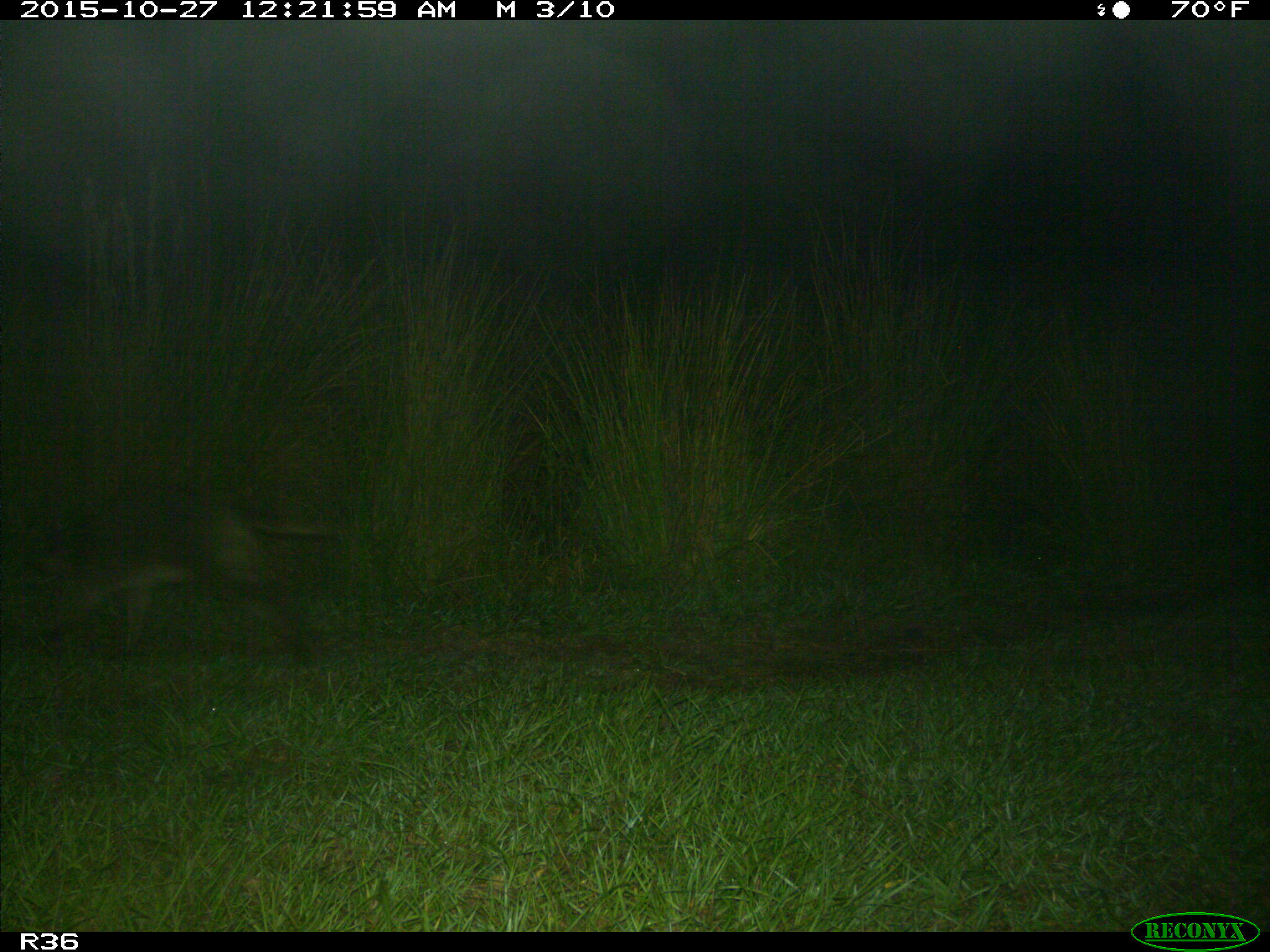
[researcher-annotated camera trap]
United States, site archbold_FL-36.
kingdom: Animalia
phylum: Chordata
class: Mammalia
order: Carnivora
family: Procyonidae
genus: Procyon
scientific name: Procyon lotor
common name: common raccoon